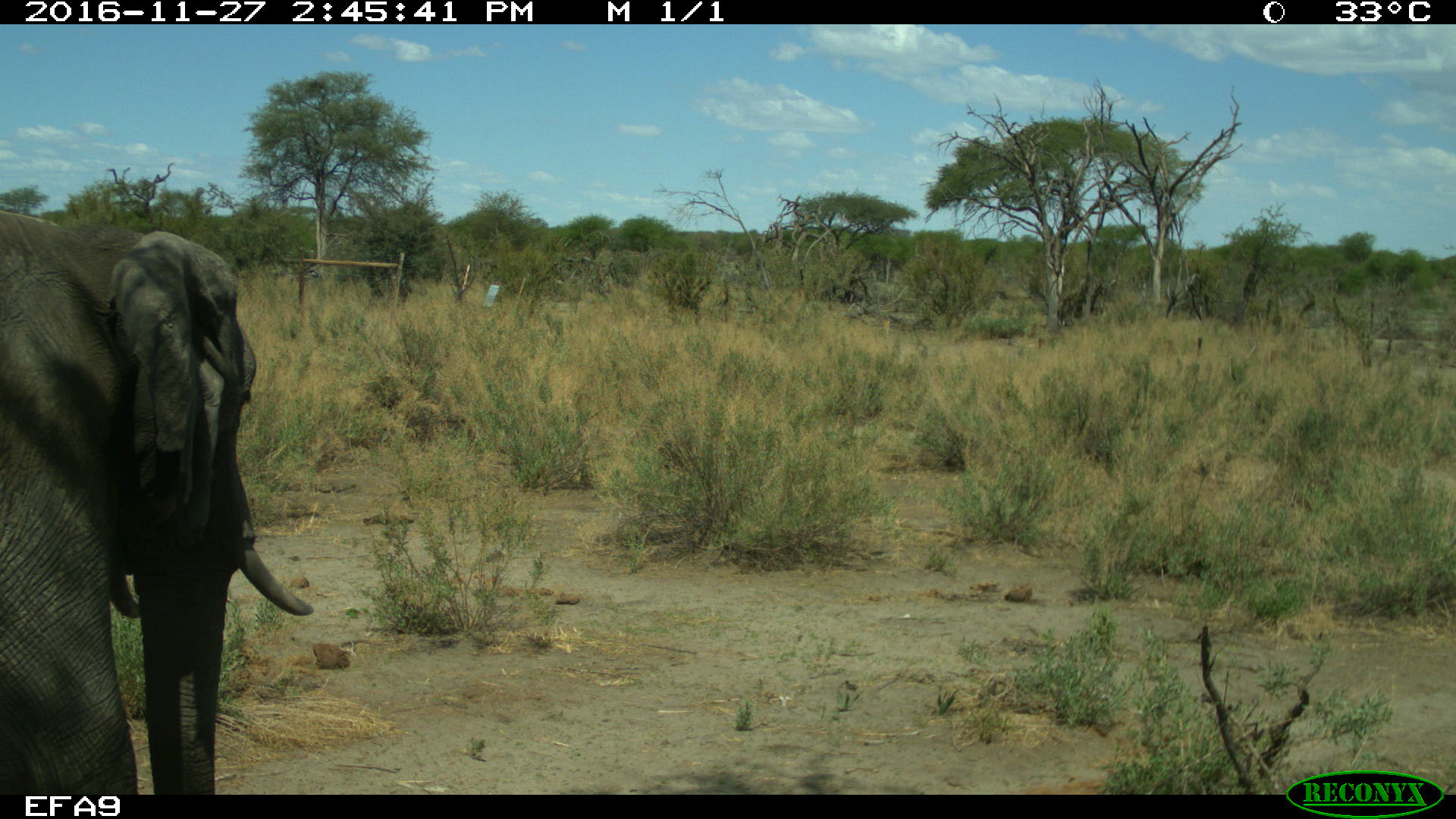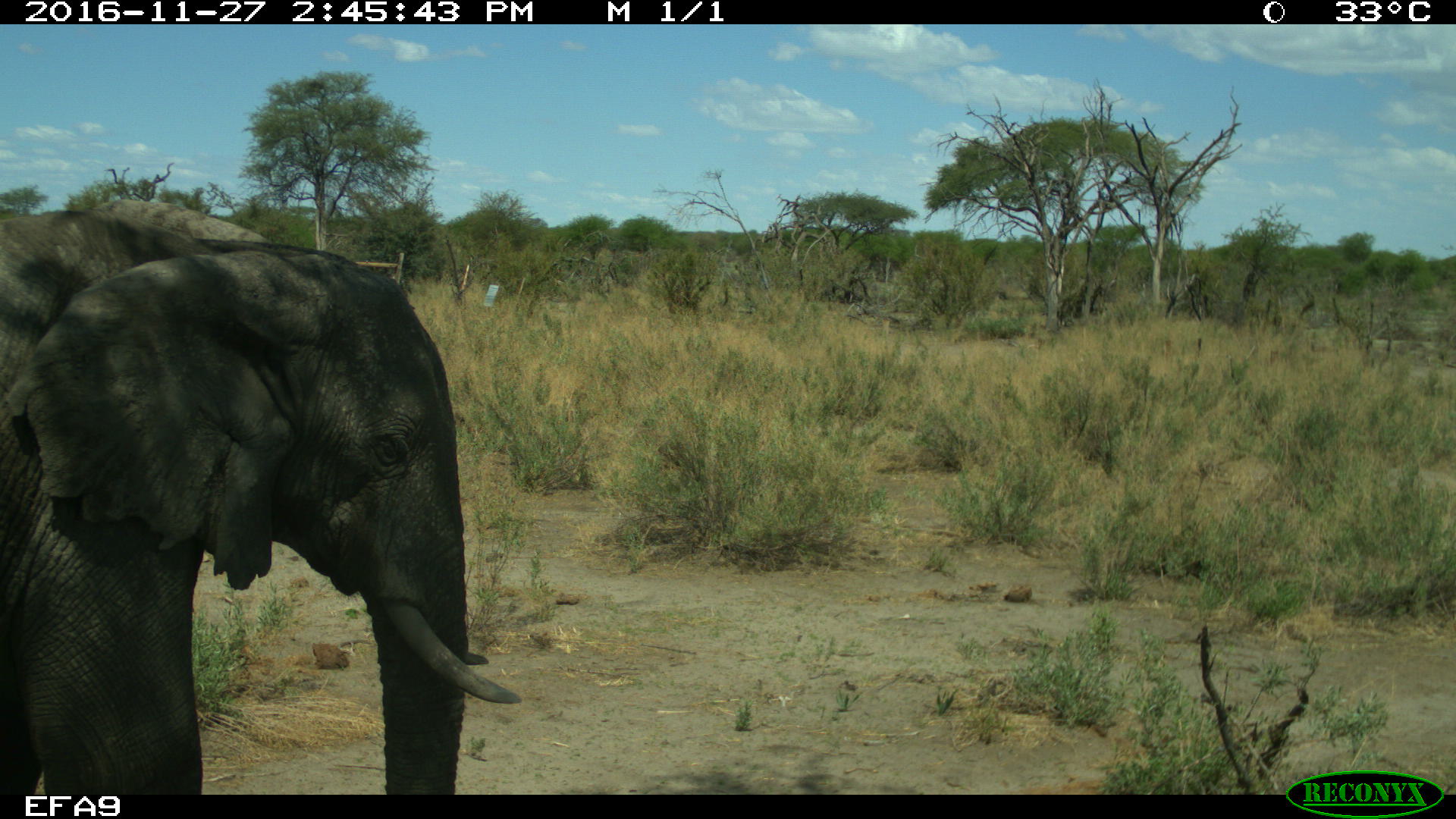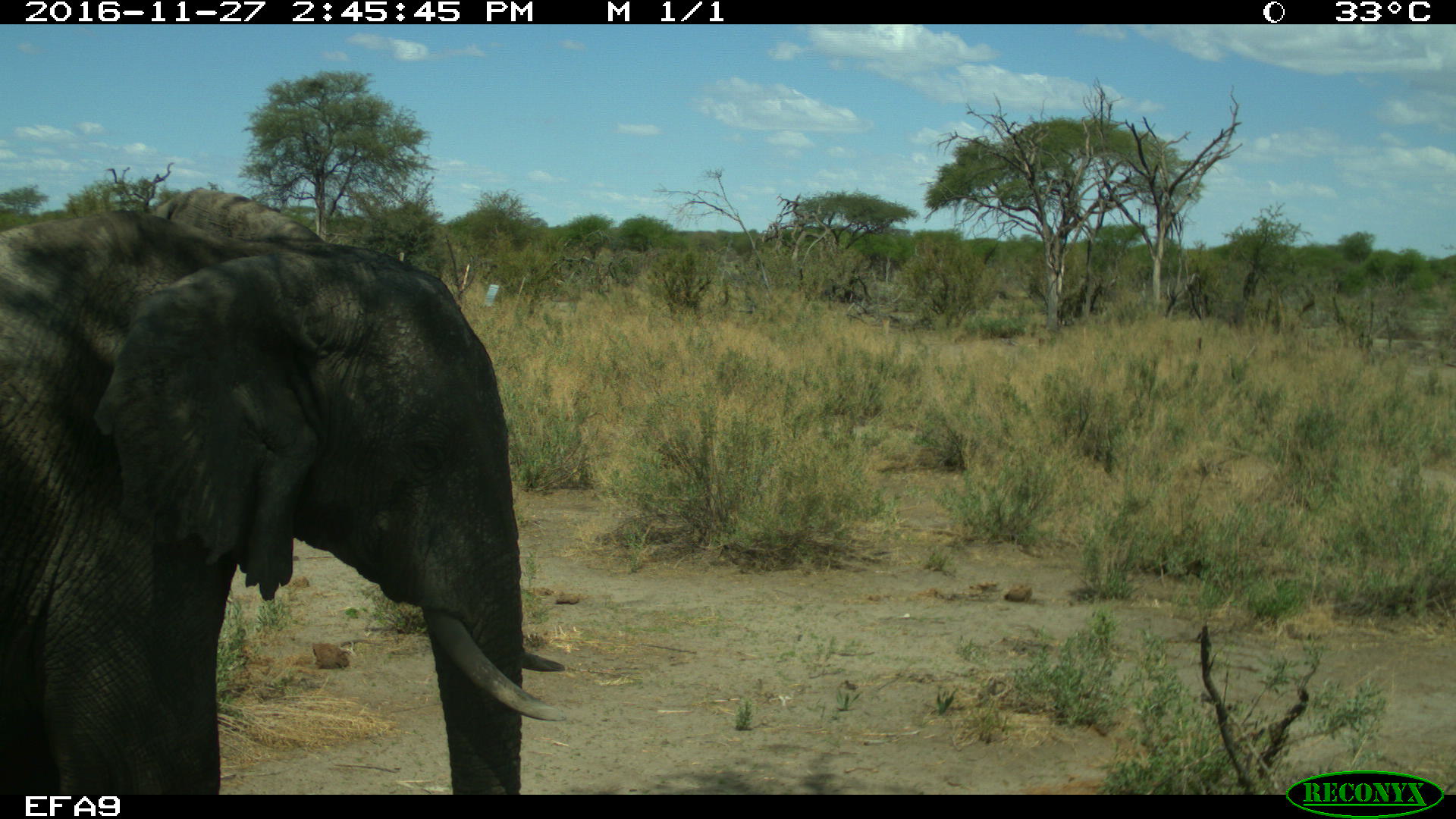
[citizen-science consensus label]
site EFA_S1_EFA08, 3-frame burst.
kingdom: Animalia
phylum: Chordata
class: Mammalia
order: Proboscidea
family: Elephantidae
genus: Loxodonta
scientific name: Loxodonta africana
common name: african bush elephant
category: elephant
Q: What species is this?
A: Elephant (african bush elephant) (Loxodonta africana).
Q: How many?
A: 1.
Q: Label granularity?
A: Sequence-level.